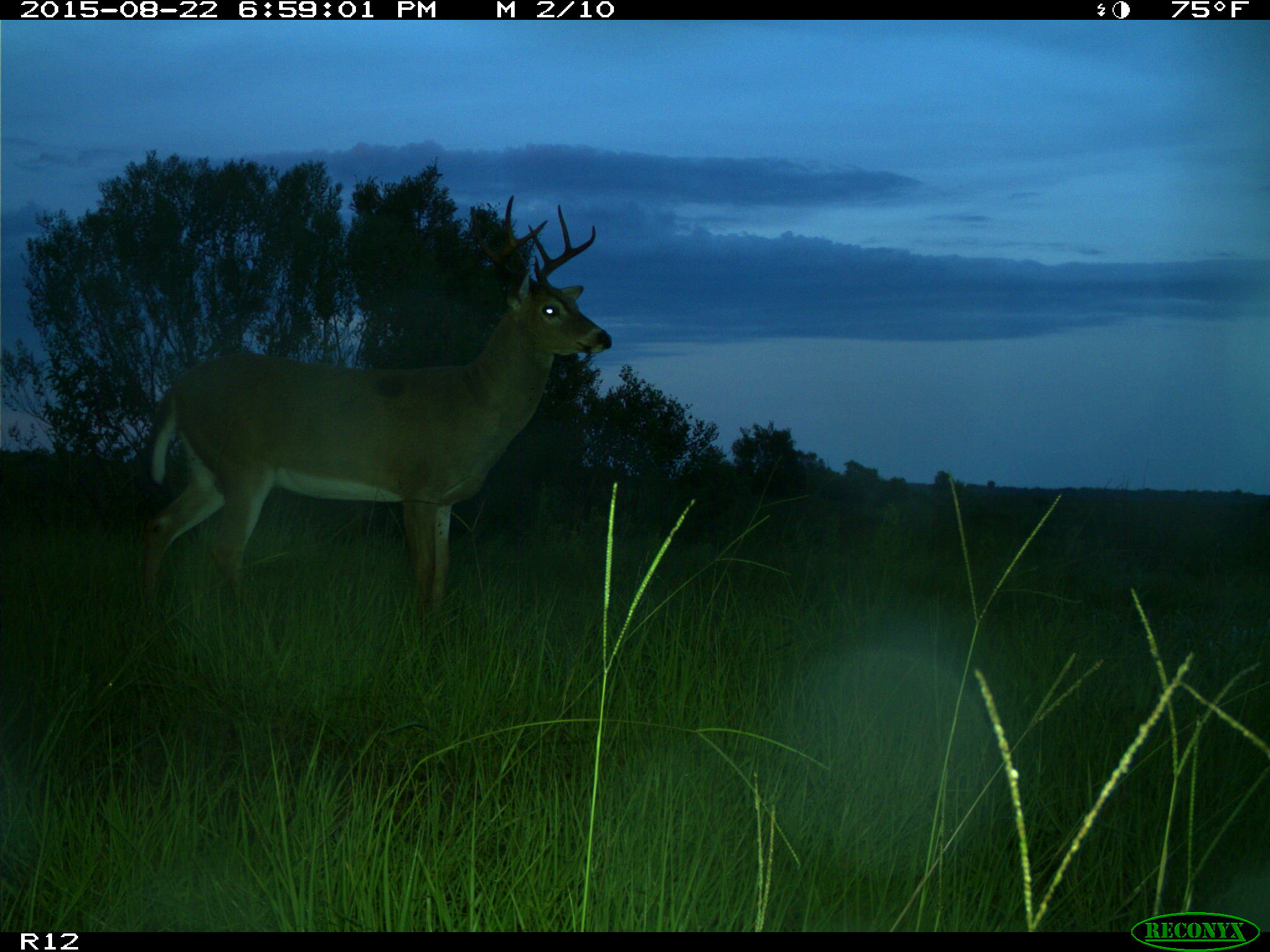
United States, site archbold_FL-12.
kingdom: Animalia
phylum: Chordata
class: Mammalia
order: Artiodactyla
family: Cervidae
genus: Odocoileus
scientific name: Odocoileus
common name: deer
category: unidentified deer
Unidentified deer (deer) (Odocoileus).